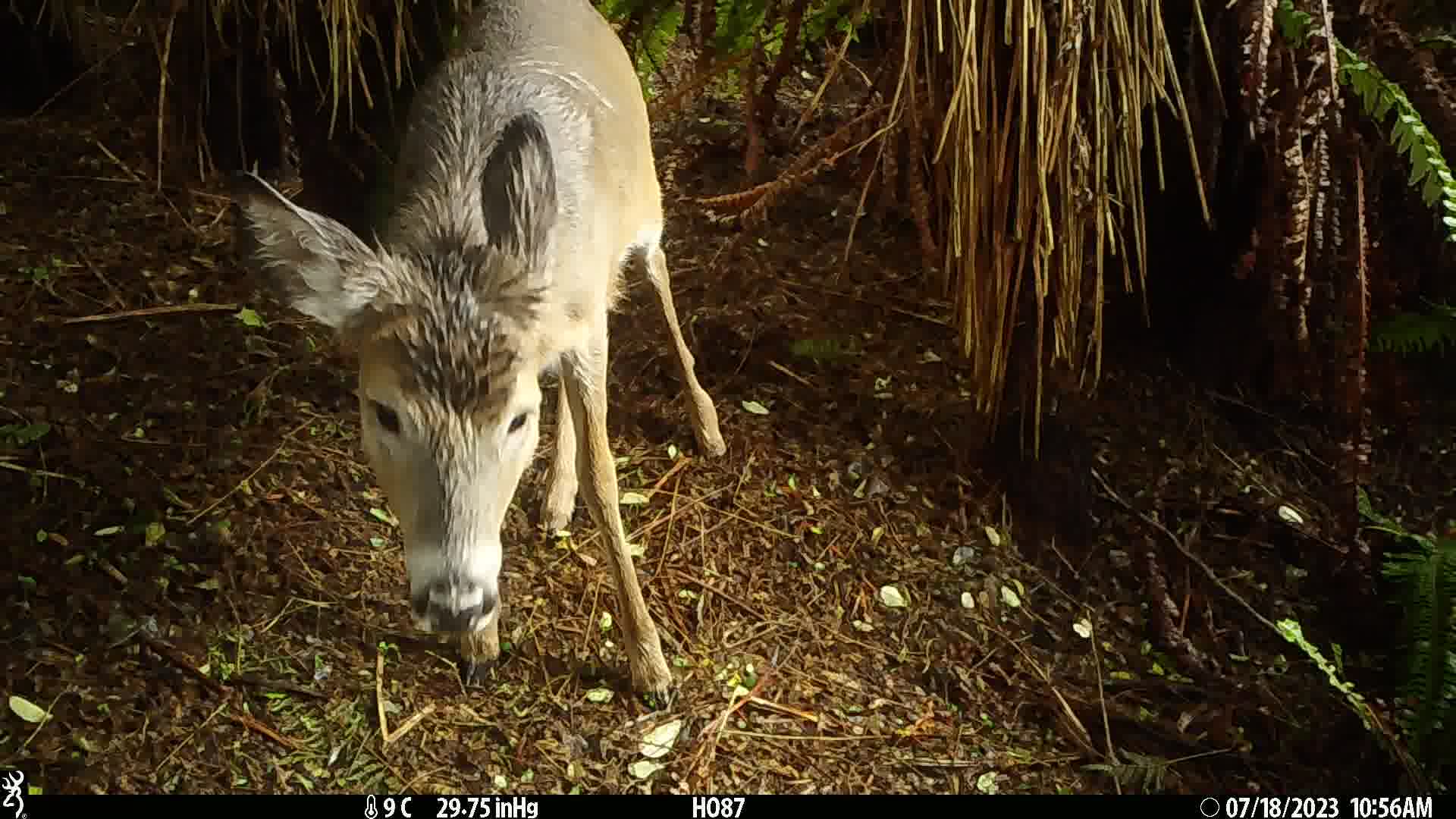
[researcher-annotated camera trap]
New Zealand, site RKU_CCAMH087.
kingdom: Animalia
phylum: Chordata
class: Mammalia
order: Artiodactyla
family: Cervidae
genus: Odocoileus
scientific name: Odocoileus virginianus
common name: white-tailed deer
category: white tailed deer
White tailed deer (white-tailed deer) (Odocoileus virginianus).